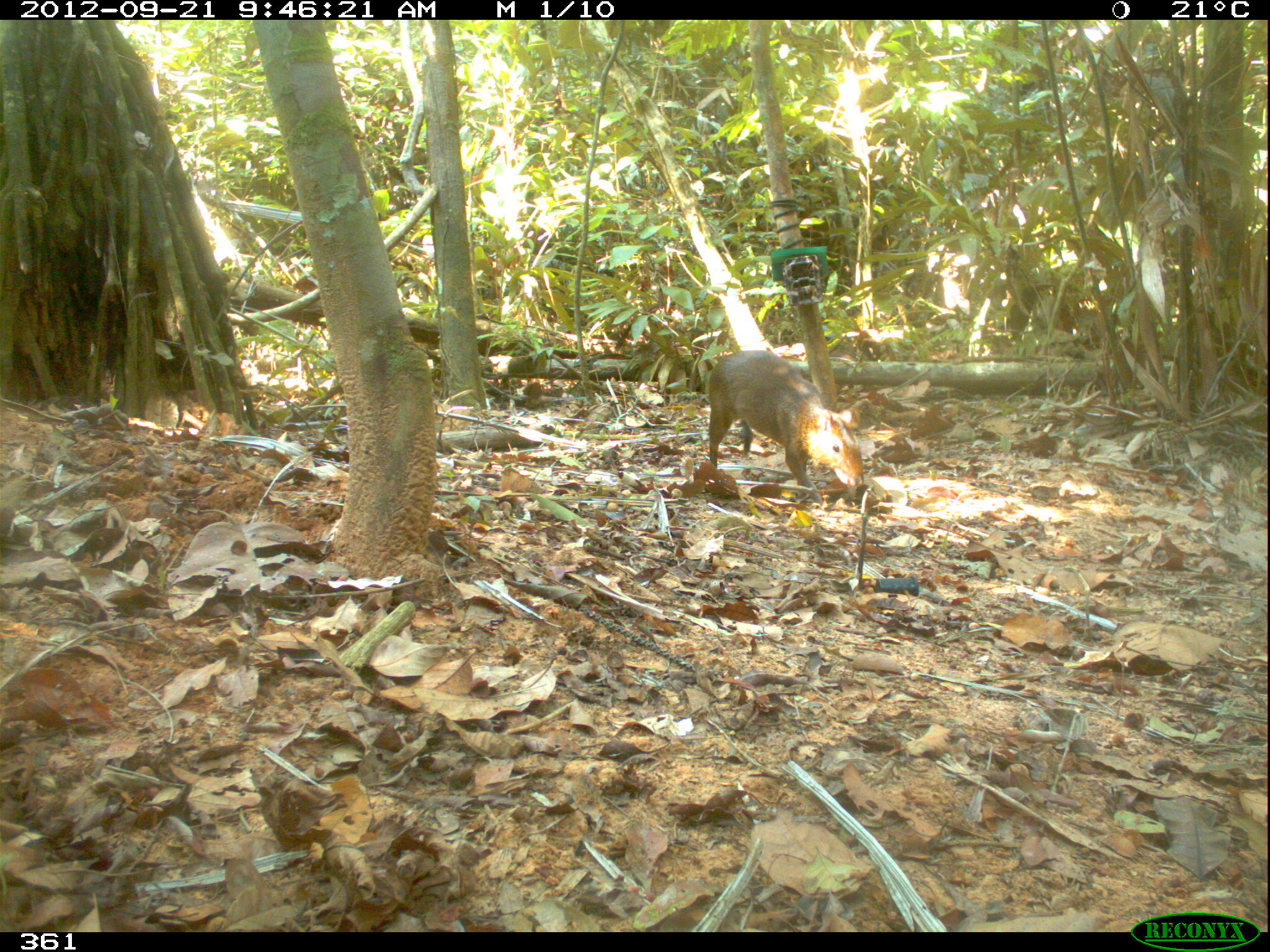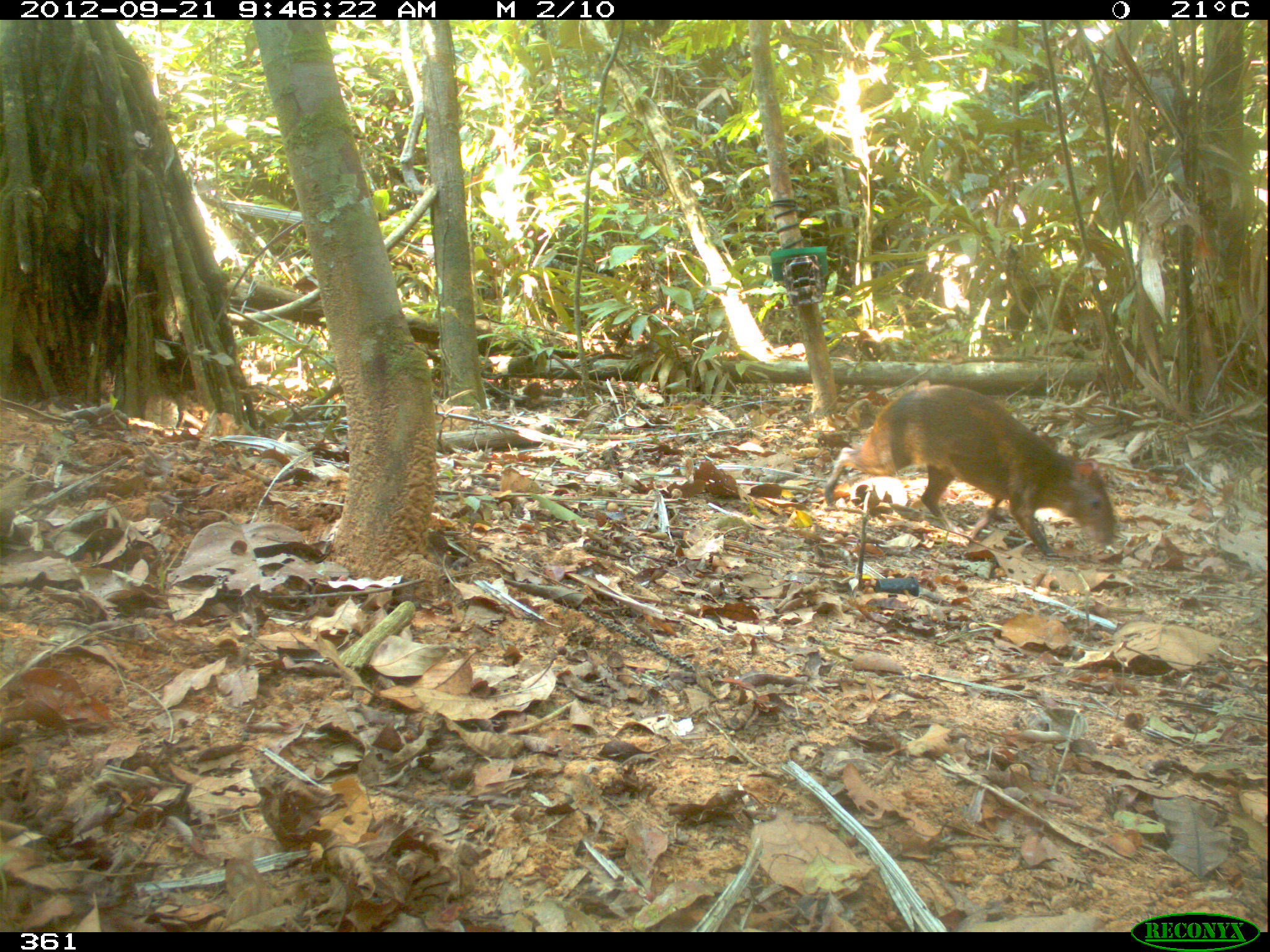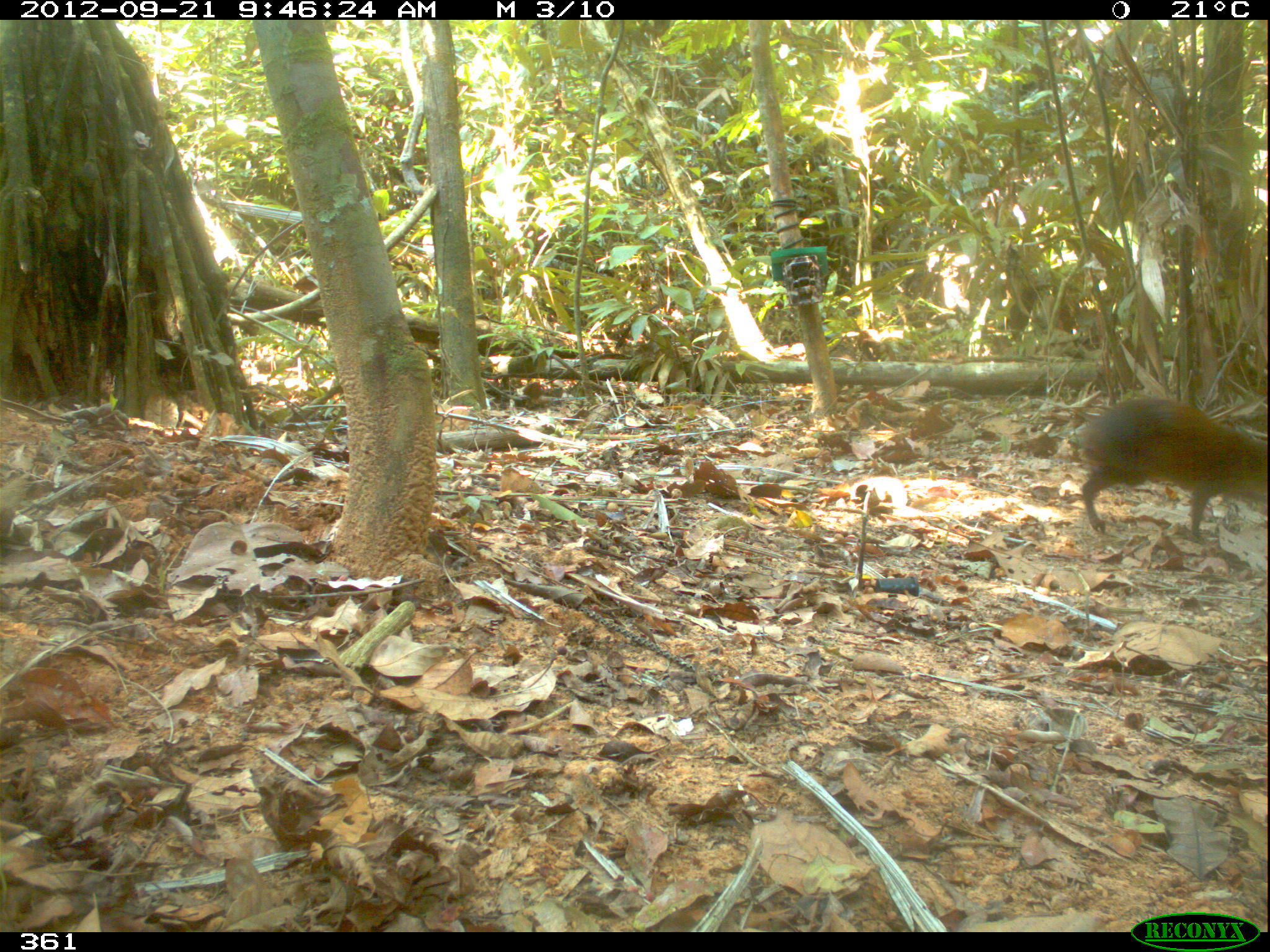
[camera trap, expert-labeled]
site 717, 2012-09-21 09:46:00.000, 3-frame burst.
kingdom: Animalia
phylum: Chordata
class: Mammalia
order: Rodentia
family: Dasyproctidae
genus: Dasyprocta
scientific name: Dasyprocta punctata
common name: central american agouti